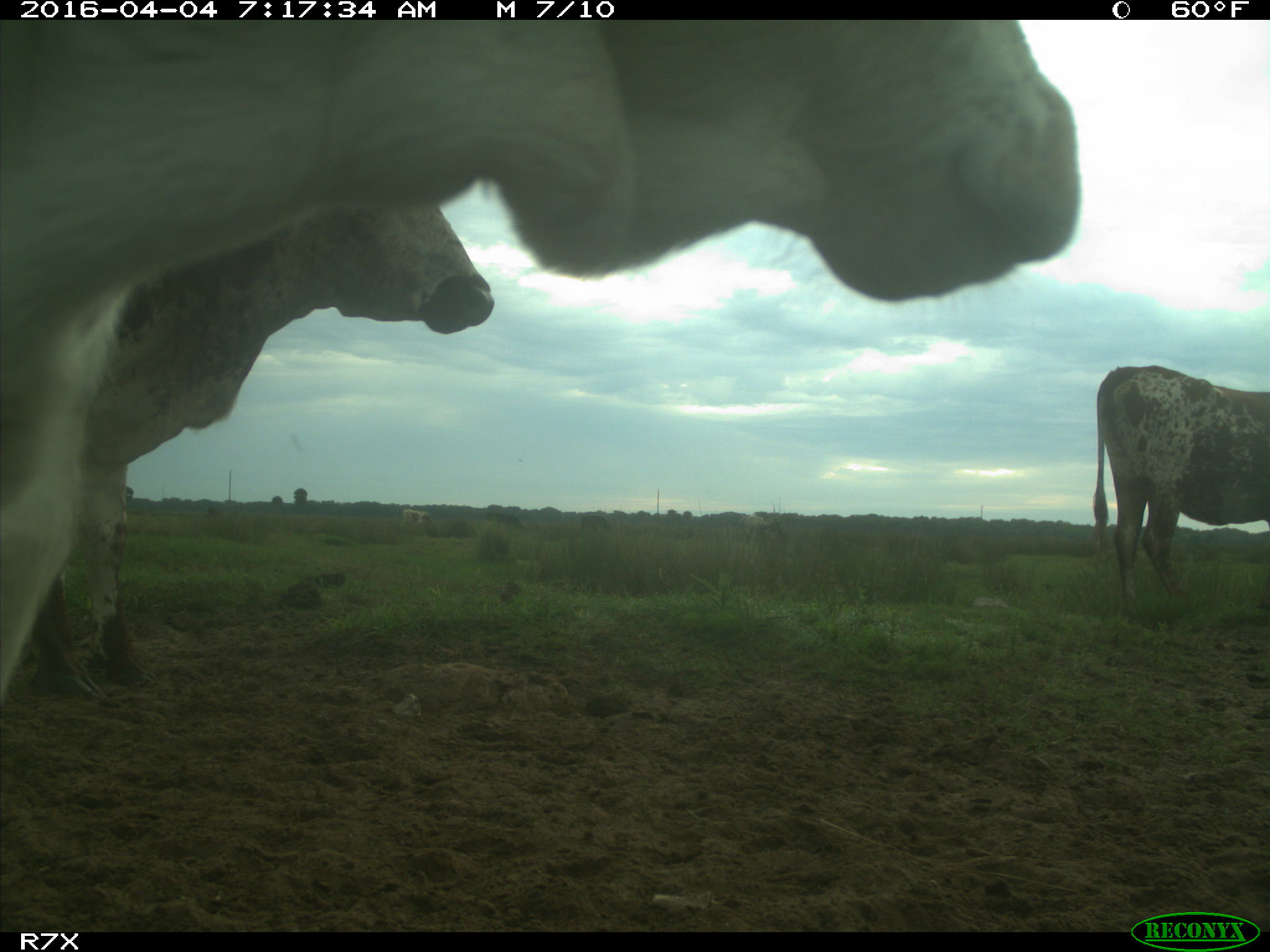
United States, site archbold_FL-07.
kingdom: Animalia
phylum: Chordata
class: Mammalia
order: Artiodactyla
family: Bovidae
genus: Bos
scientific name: Bos taurus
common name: domestic cow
Bos taurus (domestic cow).